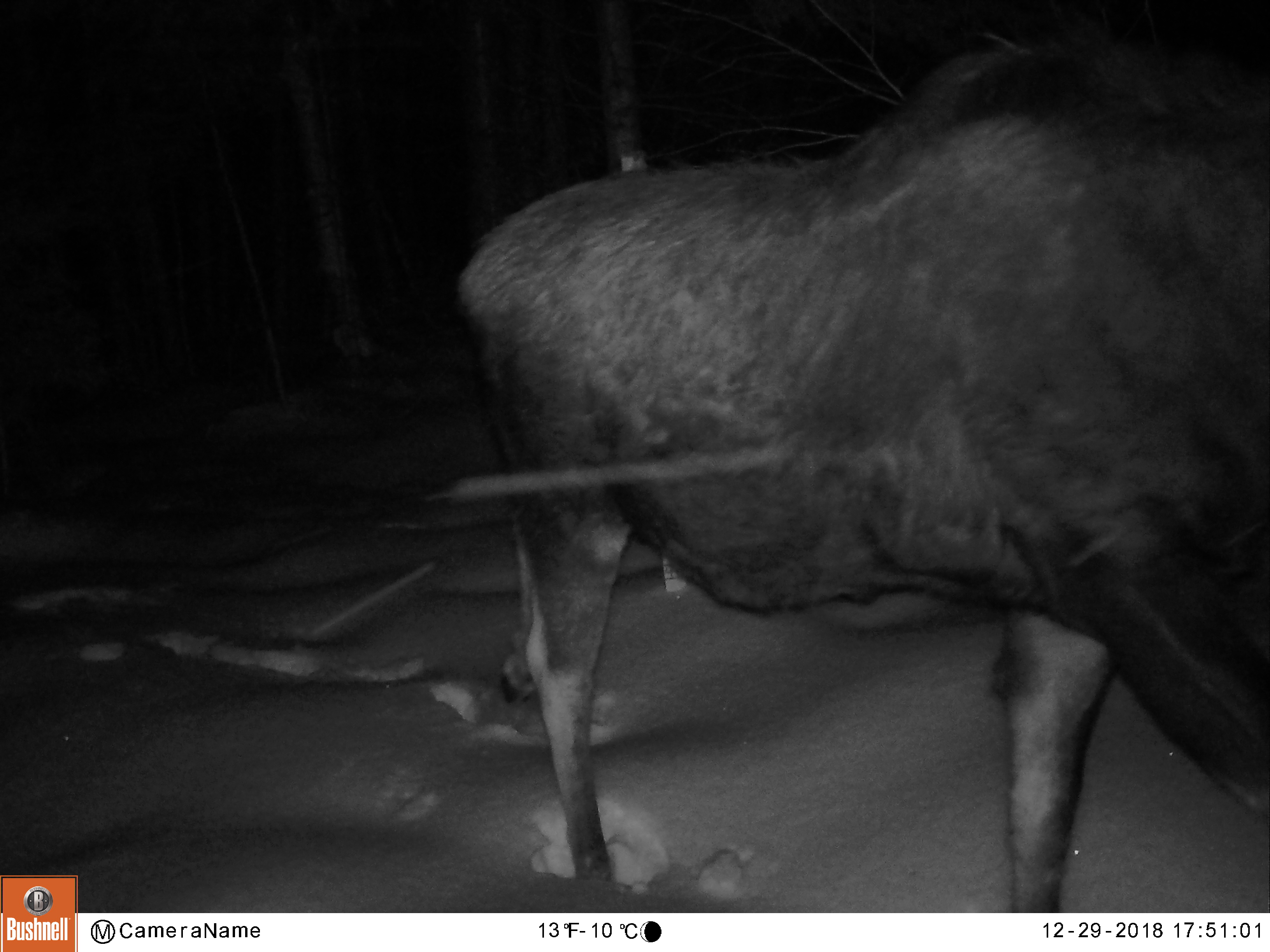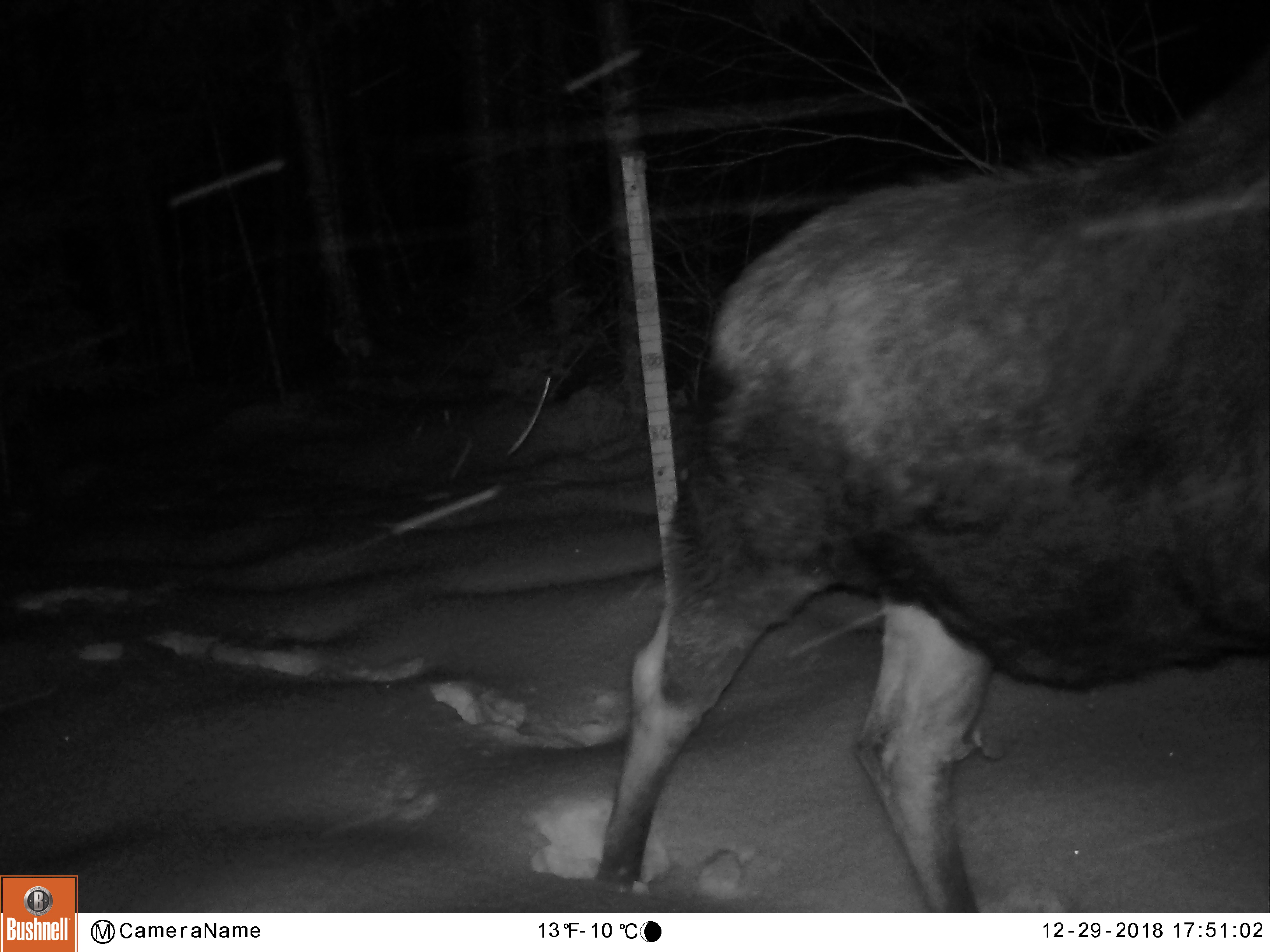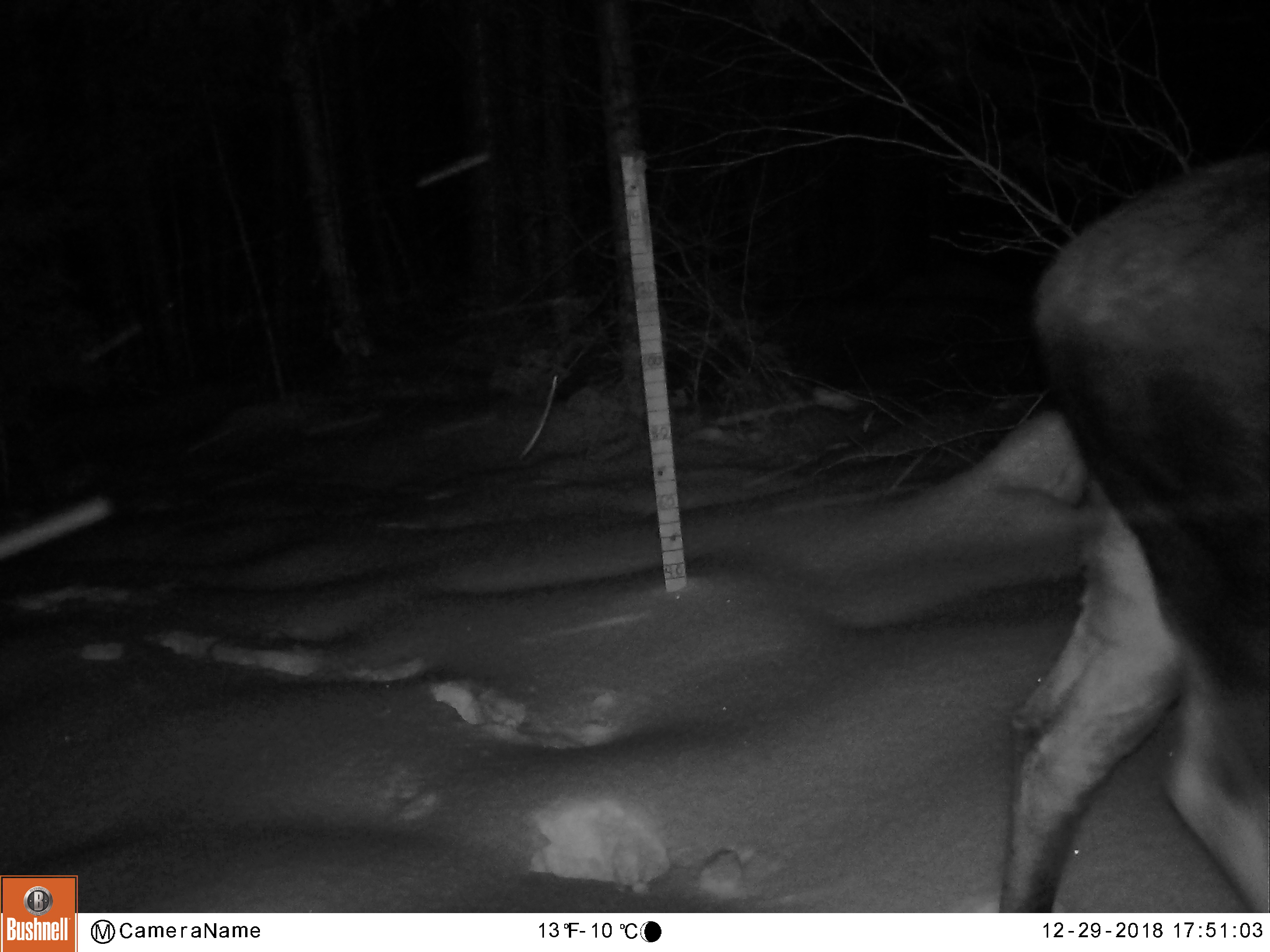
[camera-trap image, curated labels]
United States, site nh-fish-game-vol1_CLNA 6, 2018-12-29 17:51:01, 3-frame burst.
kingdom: Animalia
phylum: Chordata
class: Mammalia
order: Artiodactyla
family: Cervidae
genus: Alces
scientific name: Alces alces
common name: moose